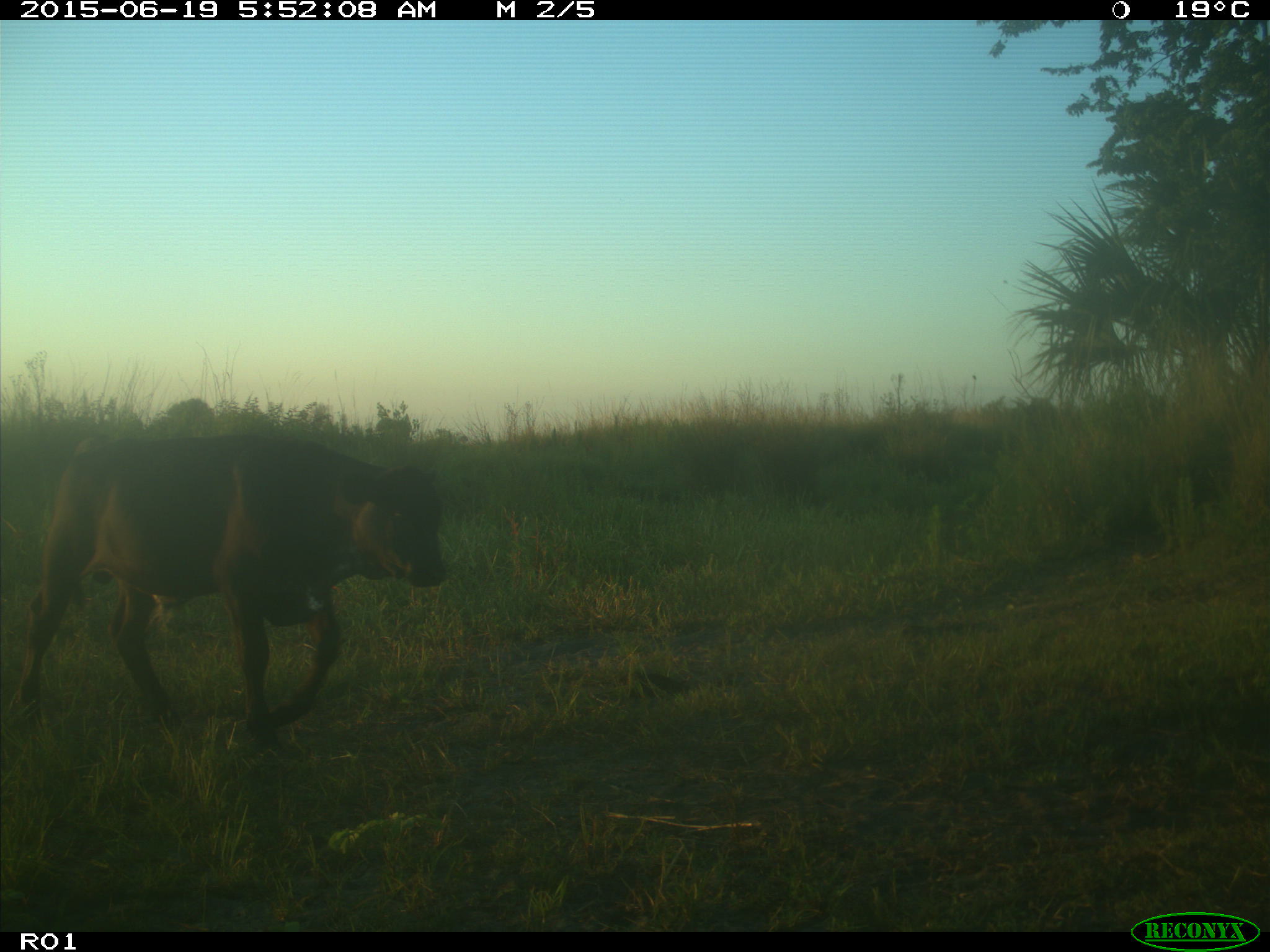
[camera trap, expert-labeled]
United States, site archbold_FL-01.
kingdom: Animalia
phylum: Chordata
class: Mammalia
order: Artiodactyla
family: Bovidae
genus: Bos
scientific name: Bos taurus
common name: domestic cow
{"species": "Bos taurus (domestic cow)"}